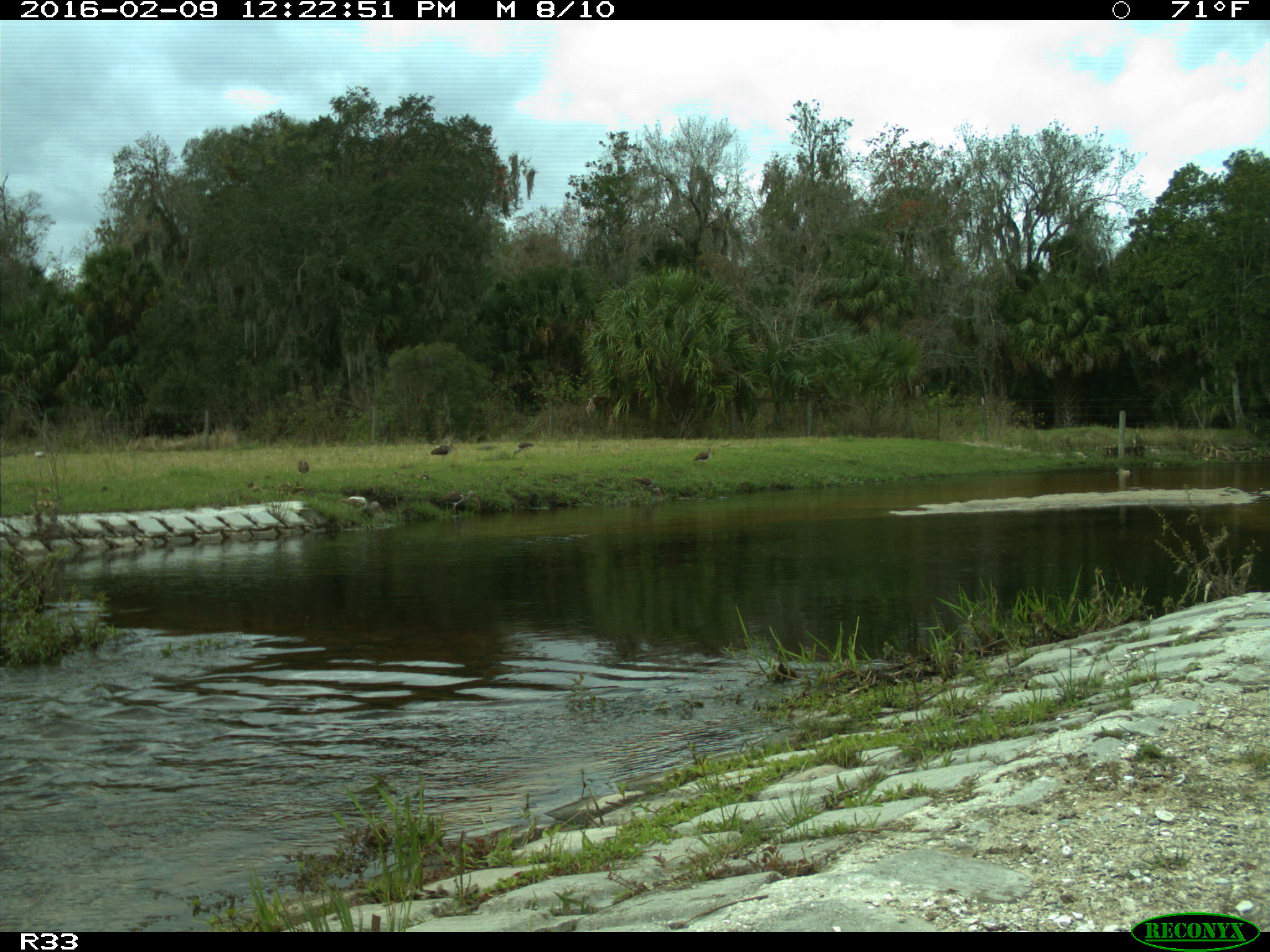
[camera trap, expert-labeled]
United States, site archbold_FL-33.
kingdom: Animalia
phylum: Chordata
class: Aves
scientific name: Aves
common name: birds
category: unidentified bird